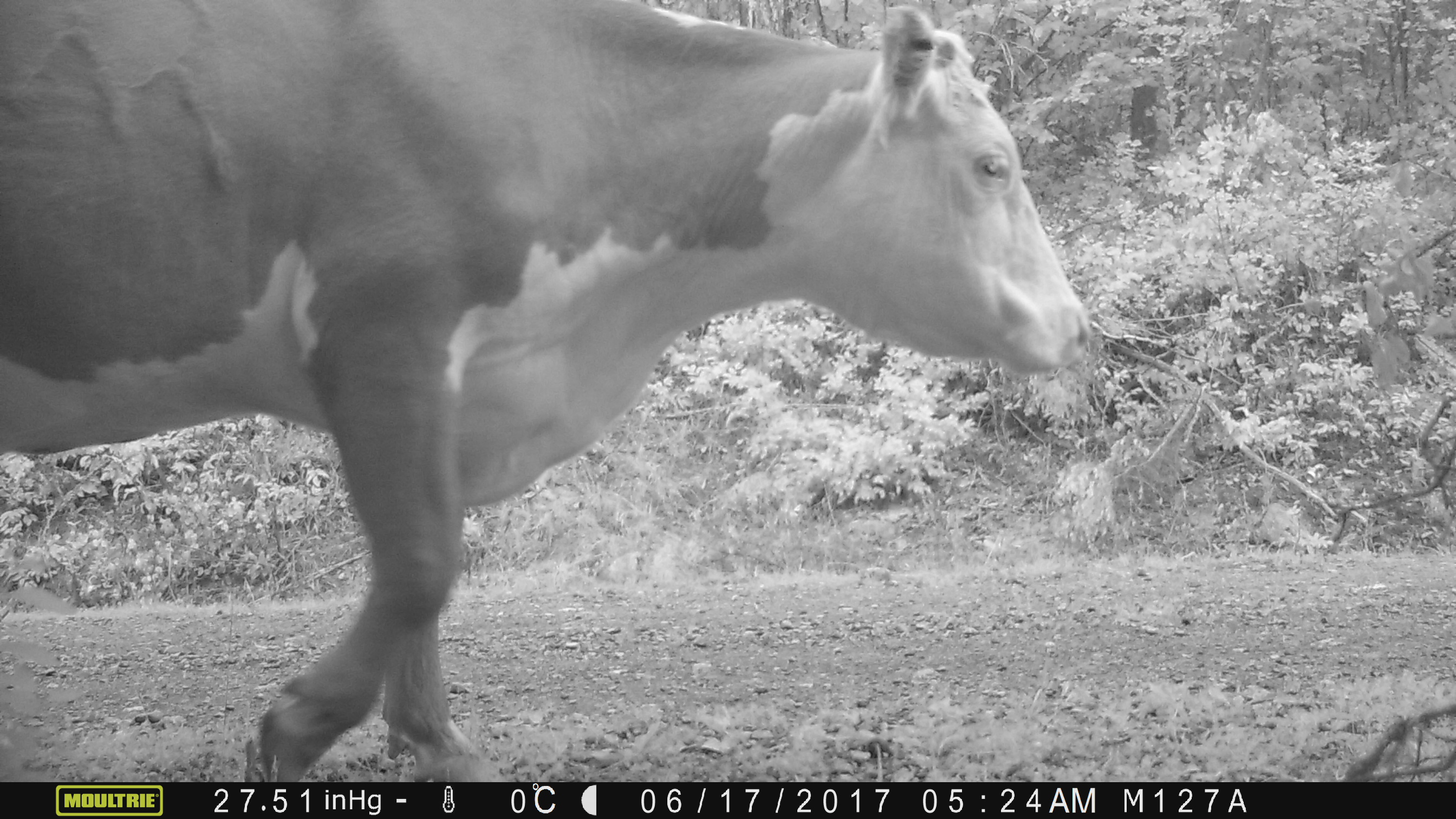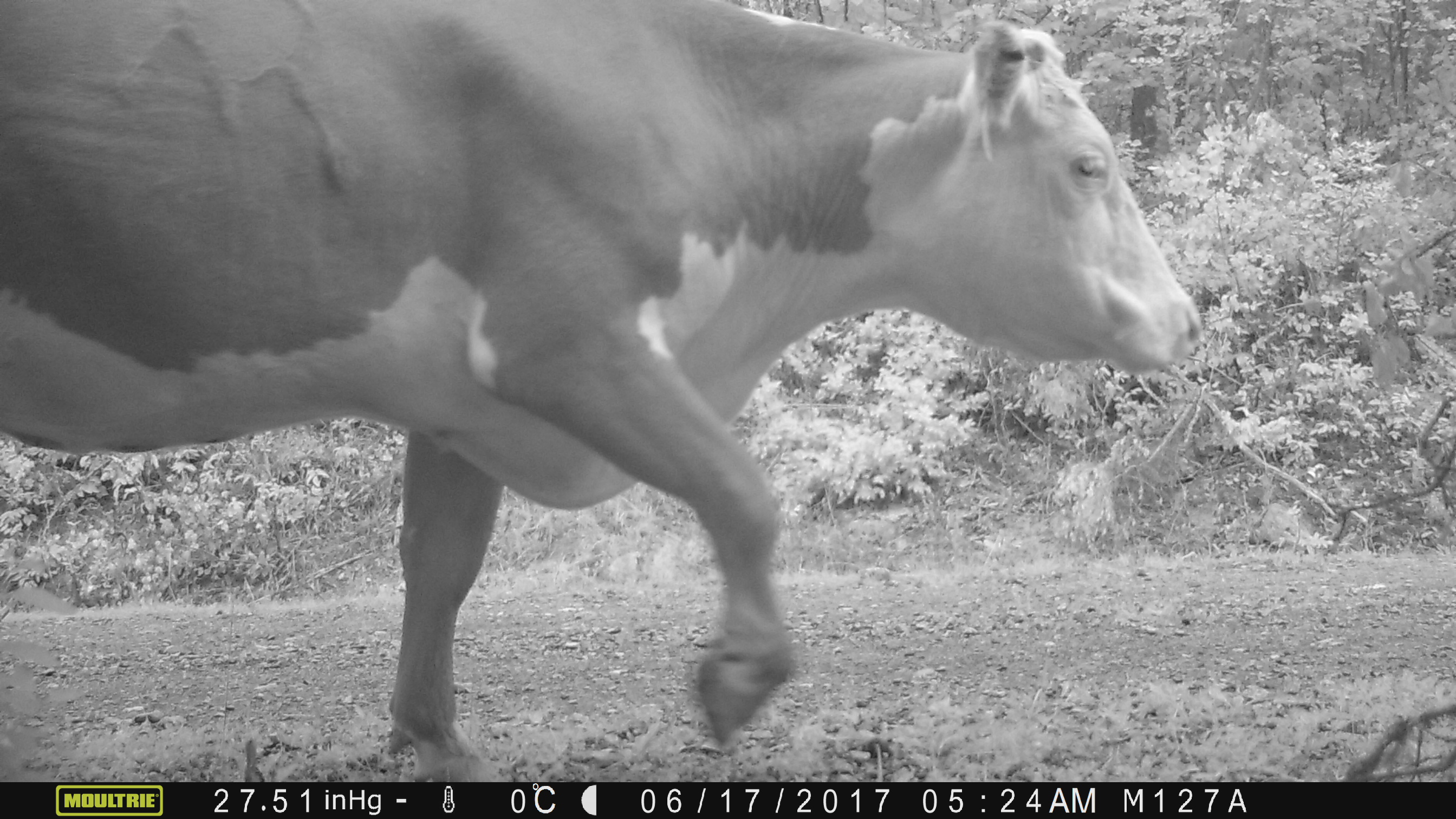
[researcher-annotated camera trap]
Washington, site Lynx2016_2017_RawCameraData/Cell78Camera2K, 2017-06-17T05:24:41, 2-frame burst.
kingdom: Animalia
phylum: Chordata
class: Mammalia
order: Artiodactyla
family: Bovidae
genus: Bos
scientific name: Bos taurus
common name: domestic cattle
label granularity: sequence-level